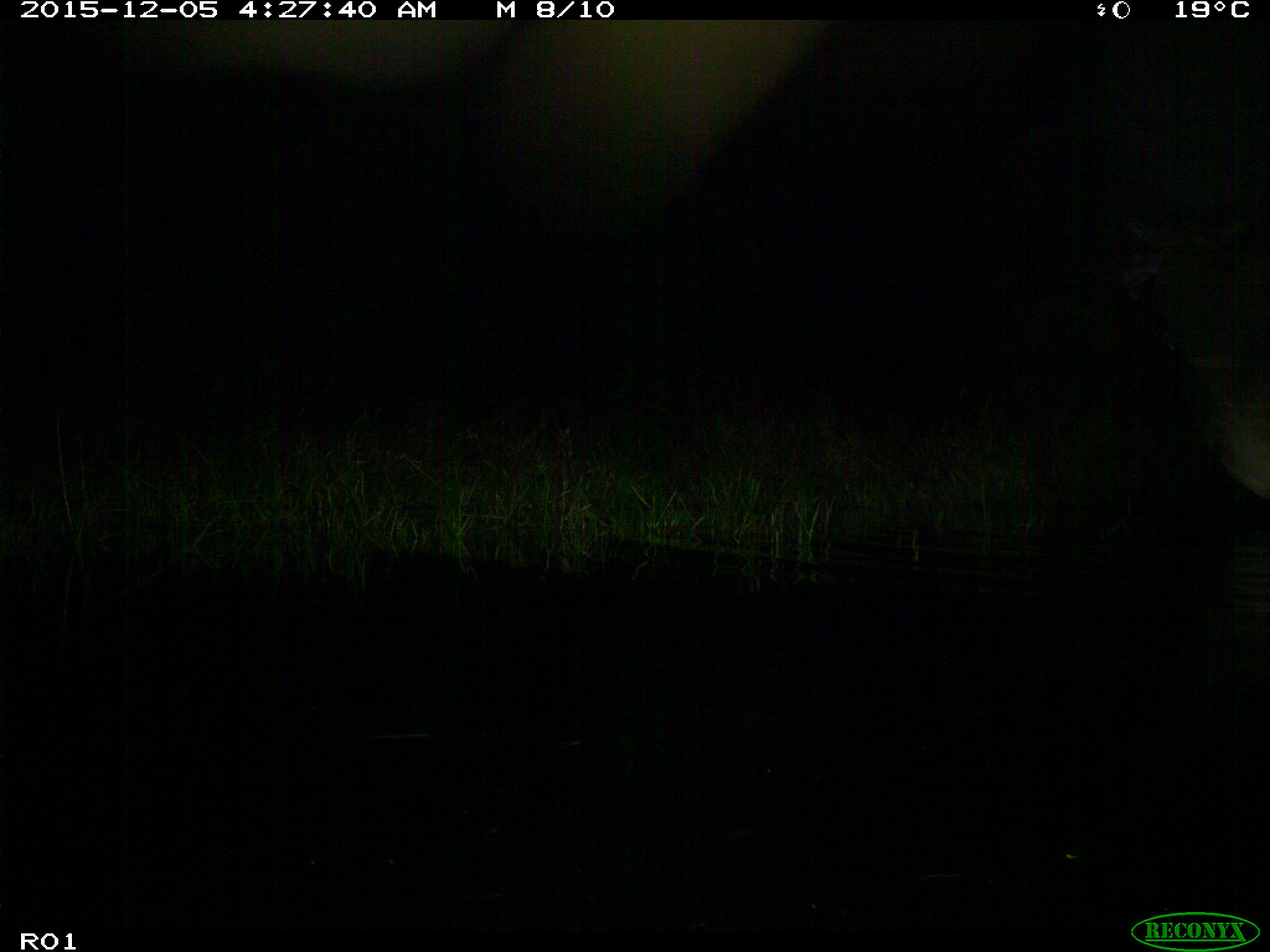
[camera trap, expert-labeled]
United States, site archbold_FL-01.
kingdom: Animalia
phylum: Chordata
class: Mammalia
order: Artiodactyla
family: Bovidae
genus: Bos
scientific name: Bos taurus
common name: domestic cow